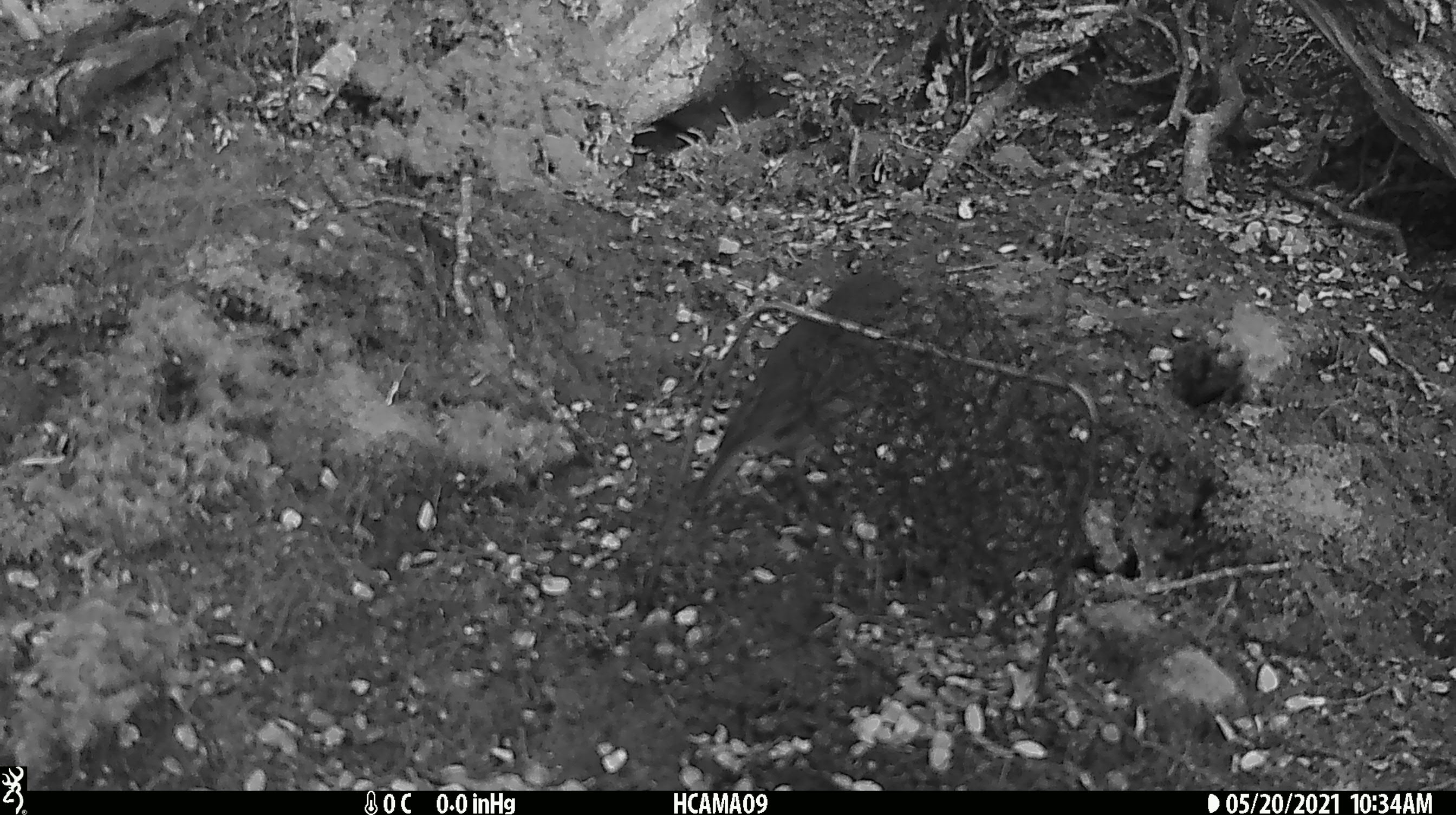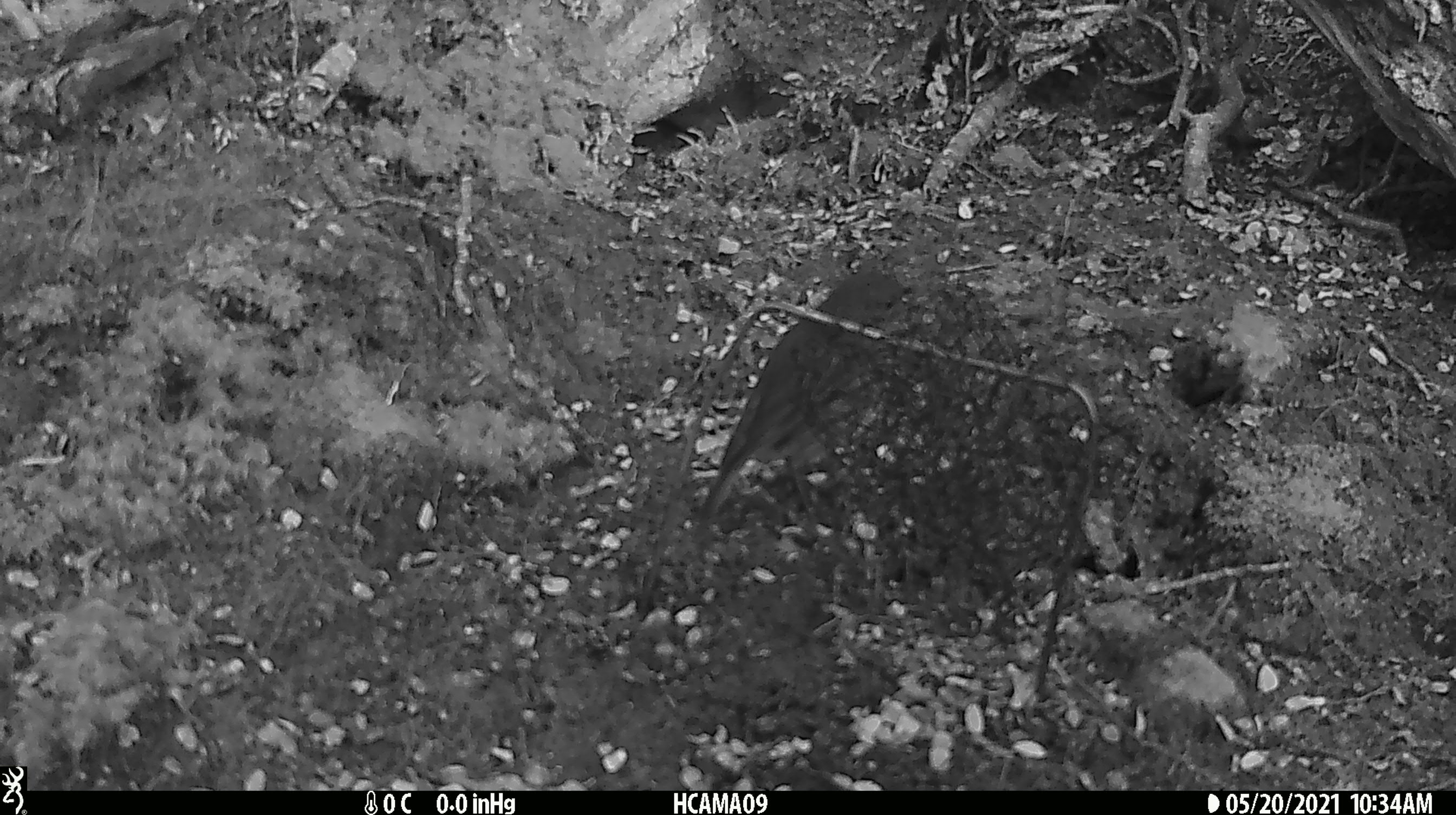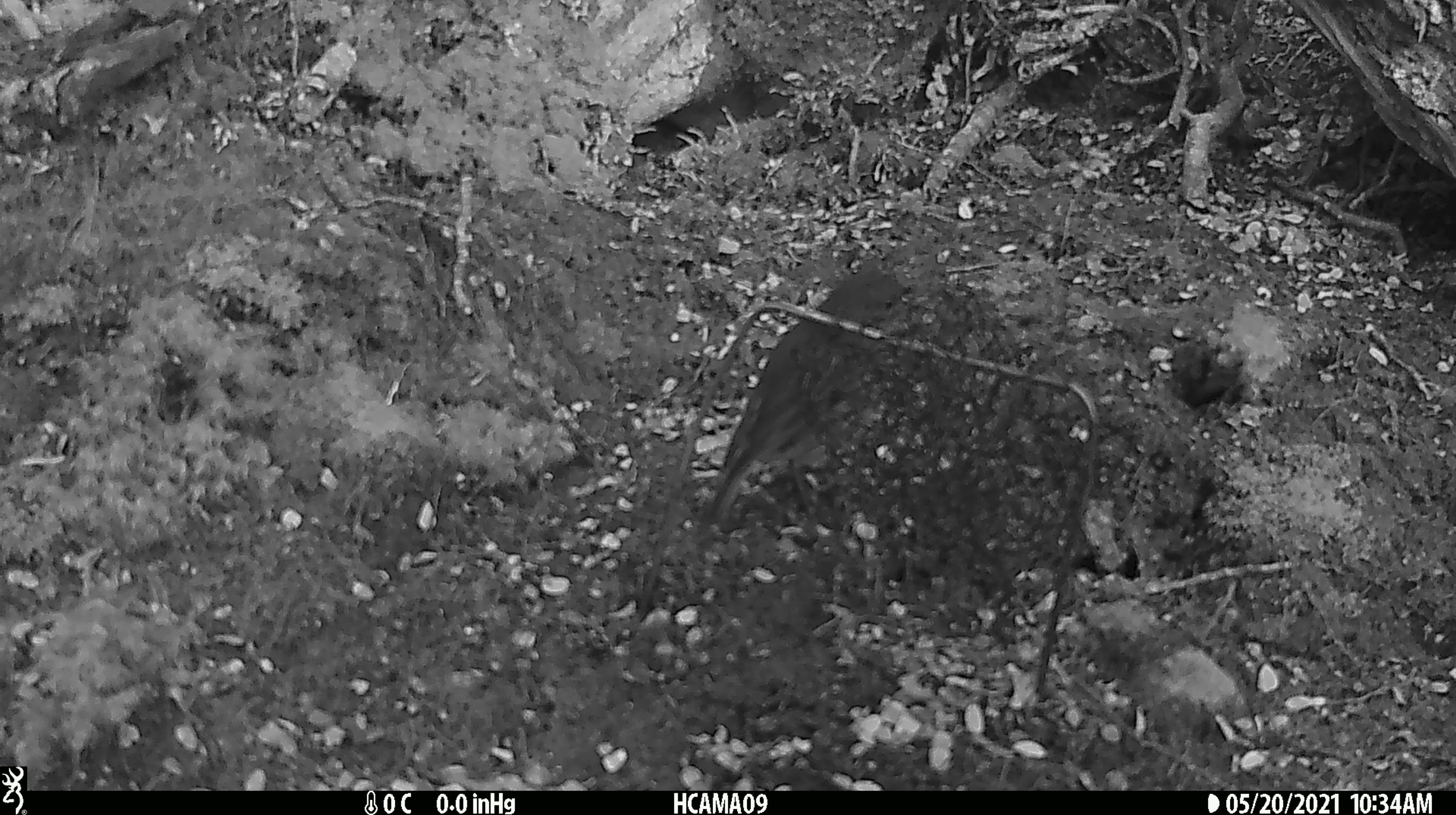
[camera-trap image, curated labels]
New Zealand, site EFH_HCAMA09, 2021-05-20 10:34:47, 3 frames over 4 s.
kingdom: Animalia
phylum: Chordata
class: Aves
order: Passeriformes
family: Petroicidae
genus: Petroica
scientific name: Petroica australis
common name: new zealand robin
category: robin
Robin (new zealand robin) (Petroica australis).